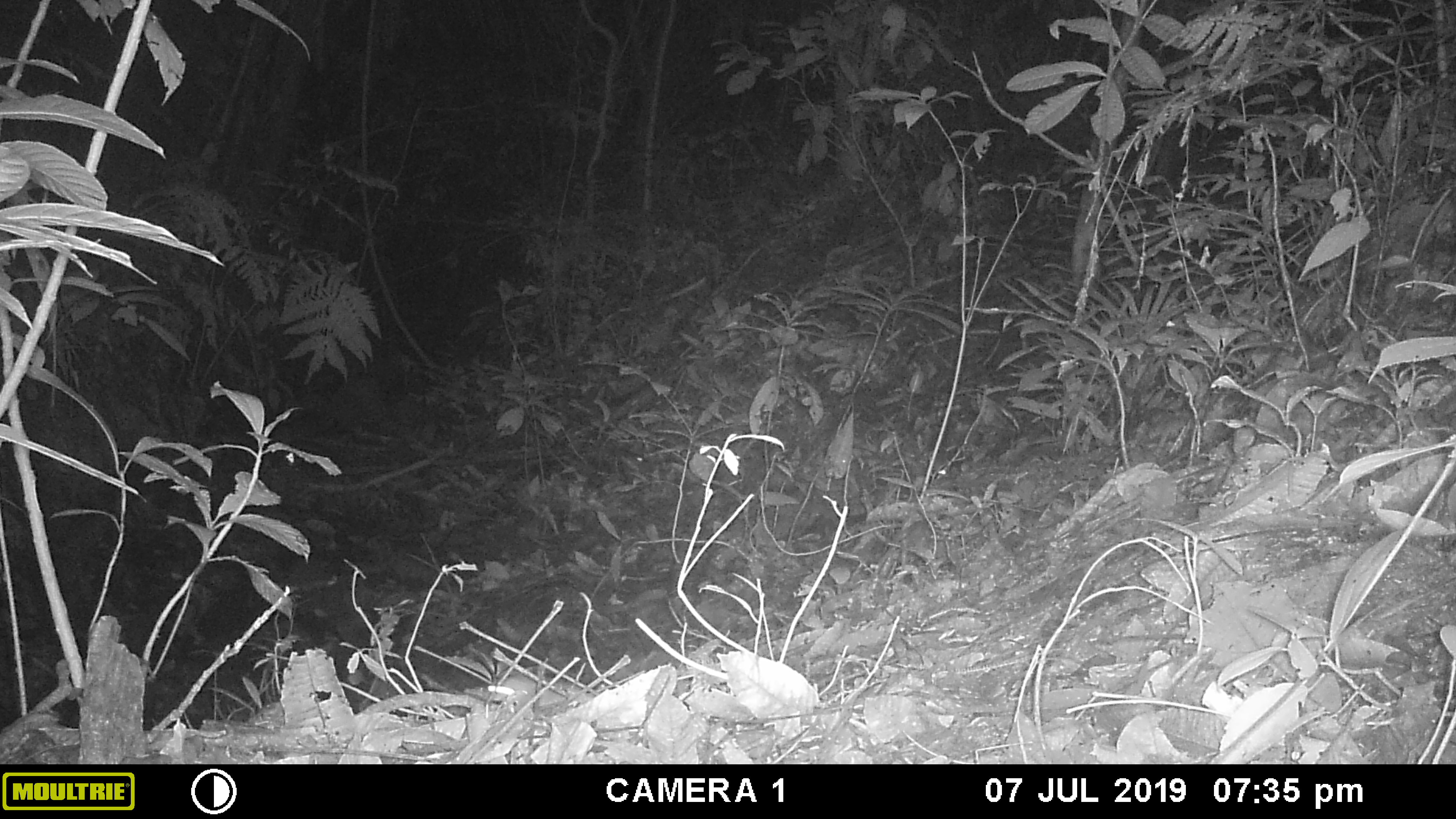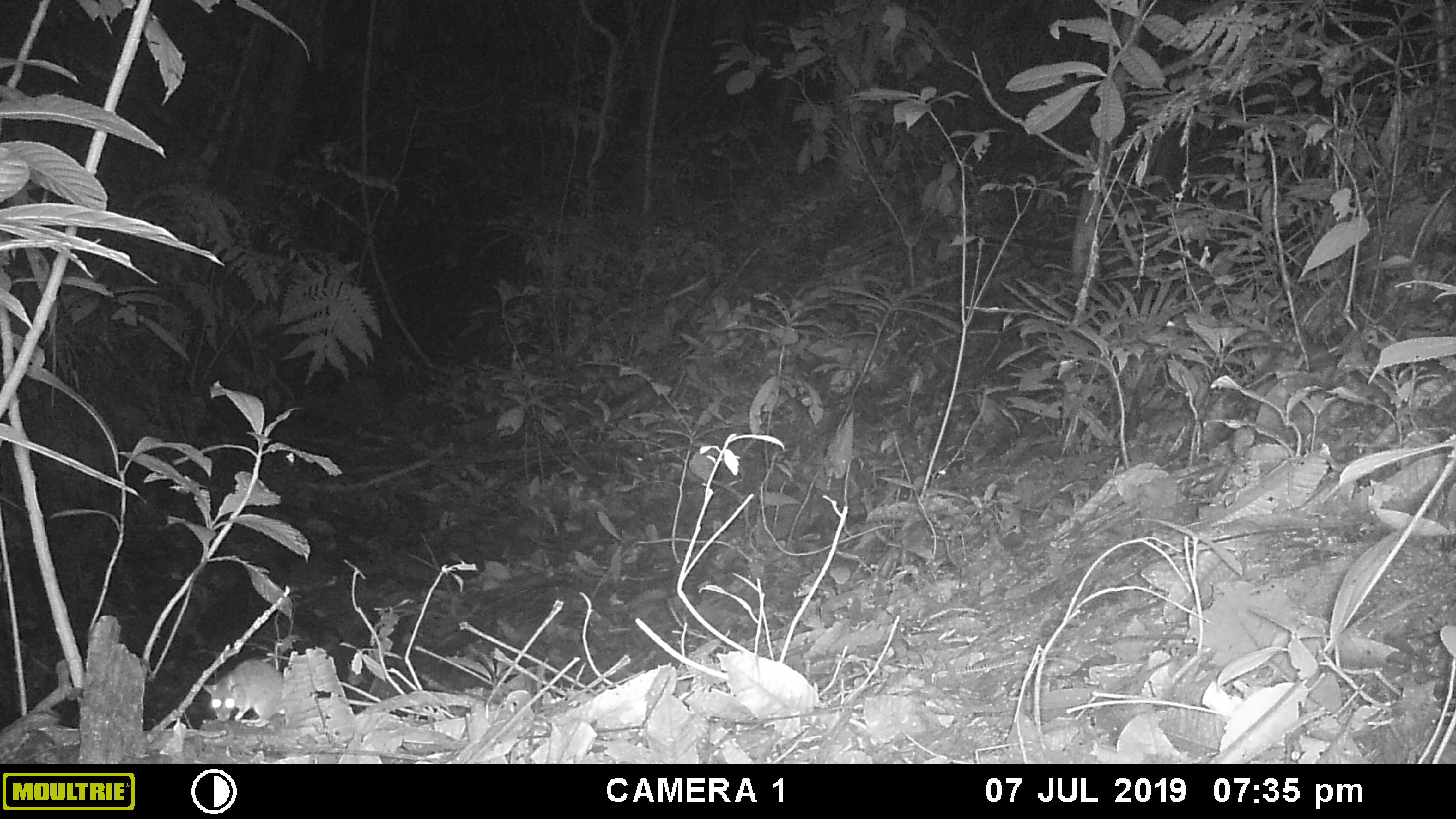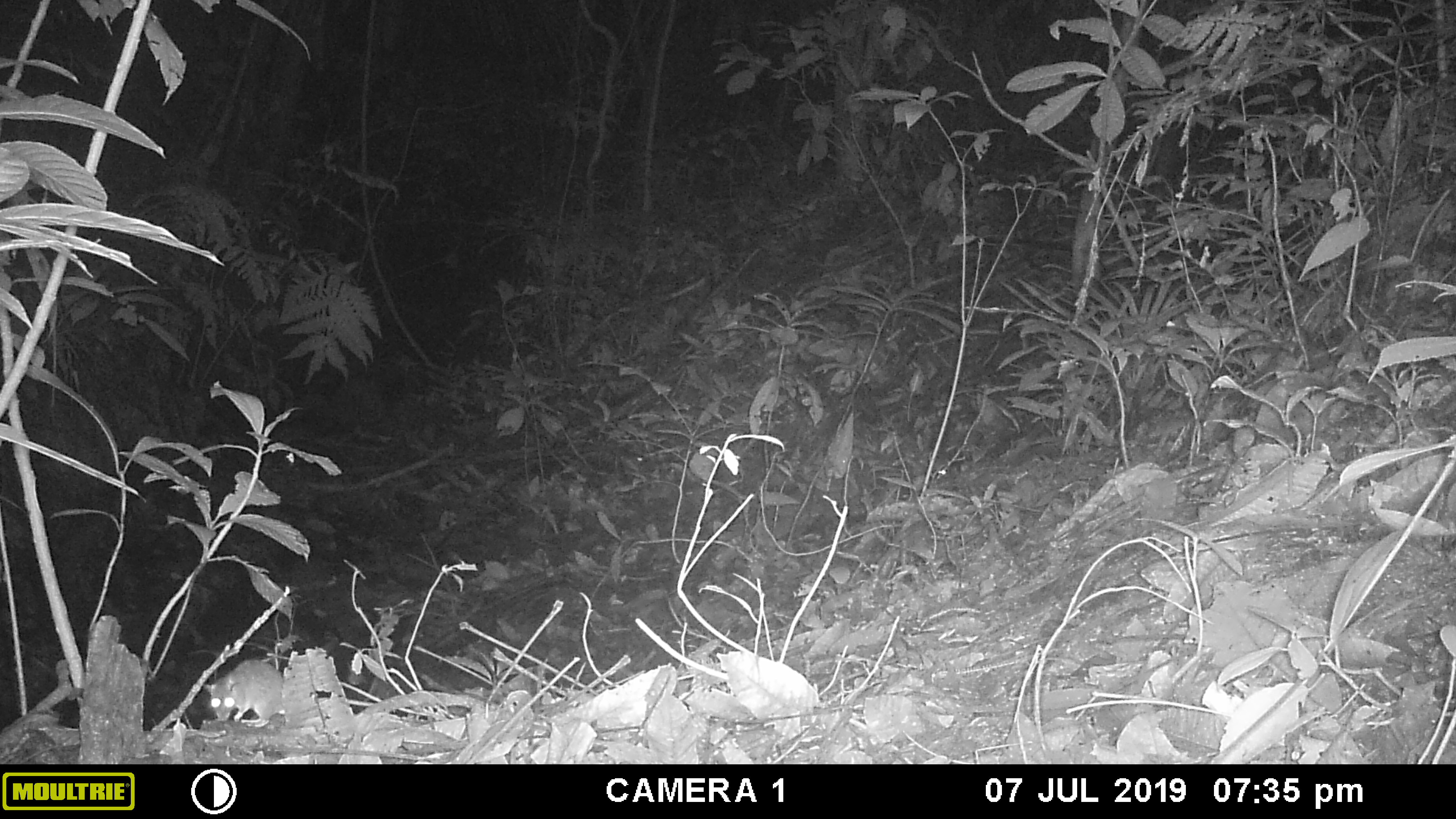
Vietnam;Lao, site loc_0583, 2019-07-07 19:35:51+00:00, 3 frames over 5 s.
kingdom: Animalia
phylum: Chordata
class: Mammalia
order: Rodentia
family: Muridae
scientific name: Muridae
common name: old-world mice and rats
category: unidentified murid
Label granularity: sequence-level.